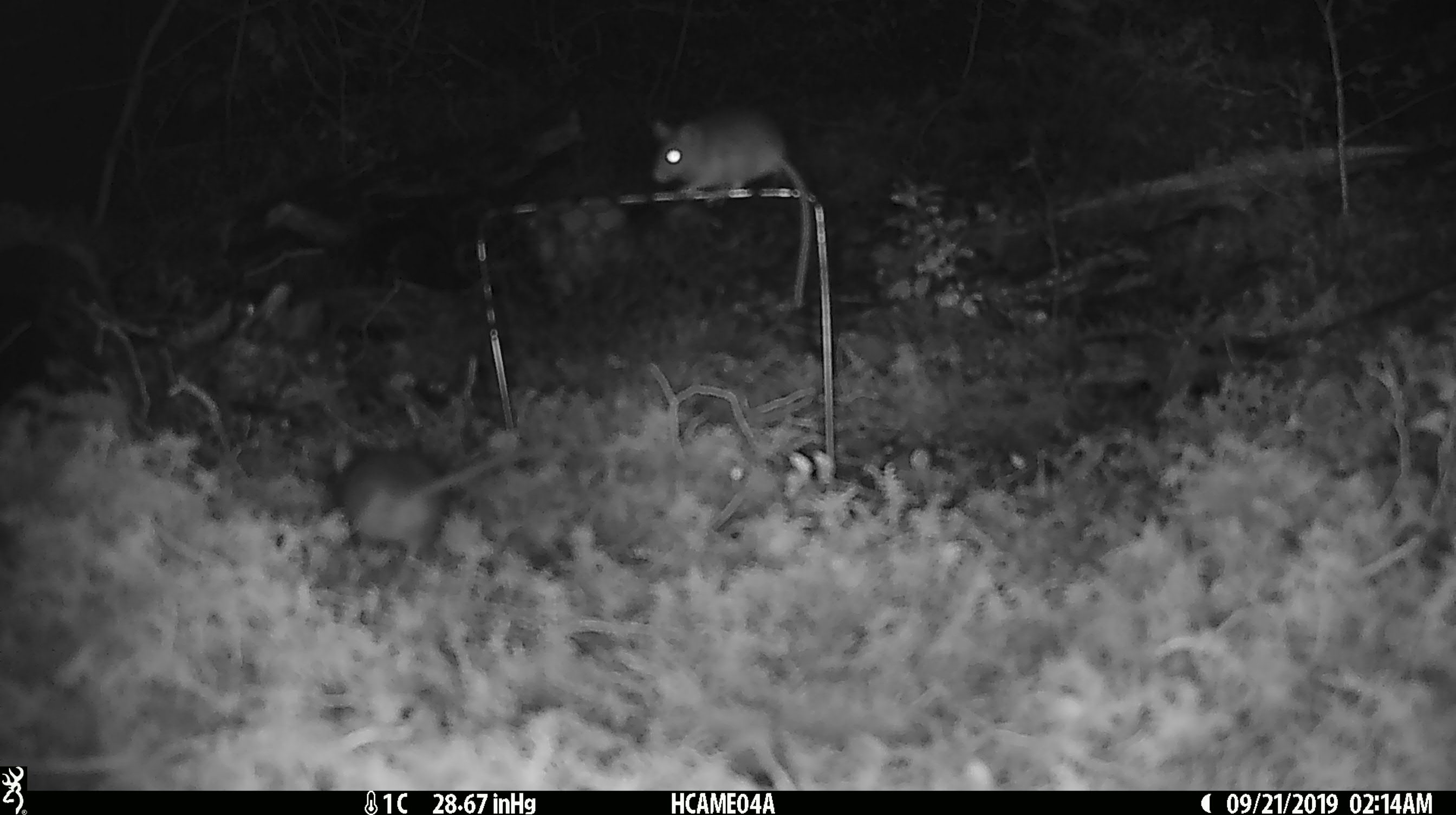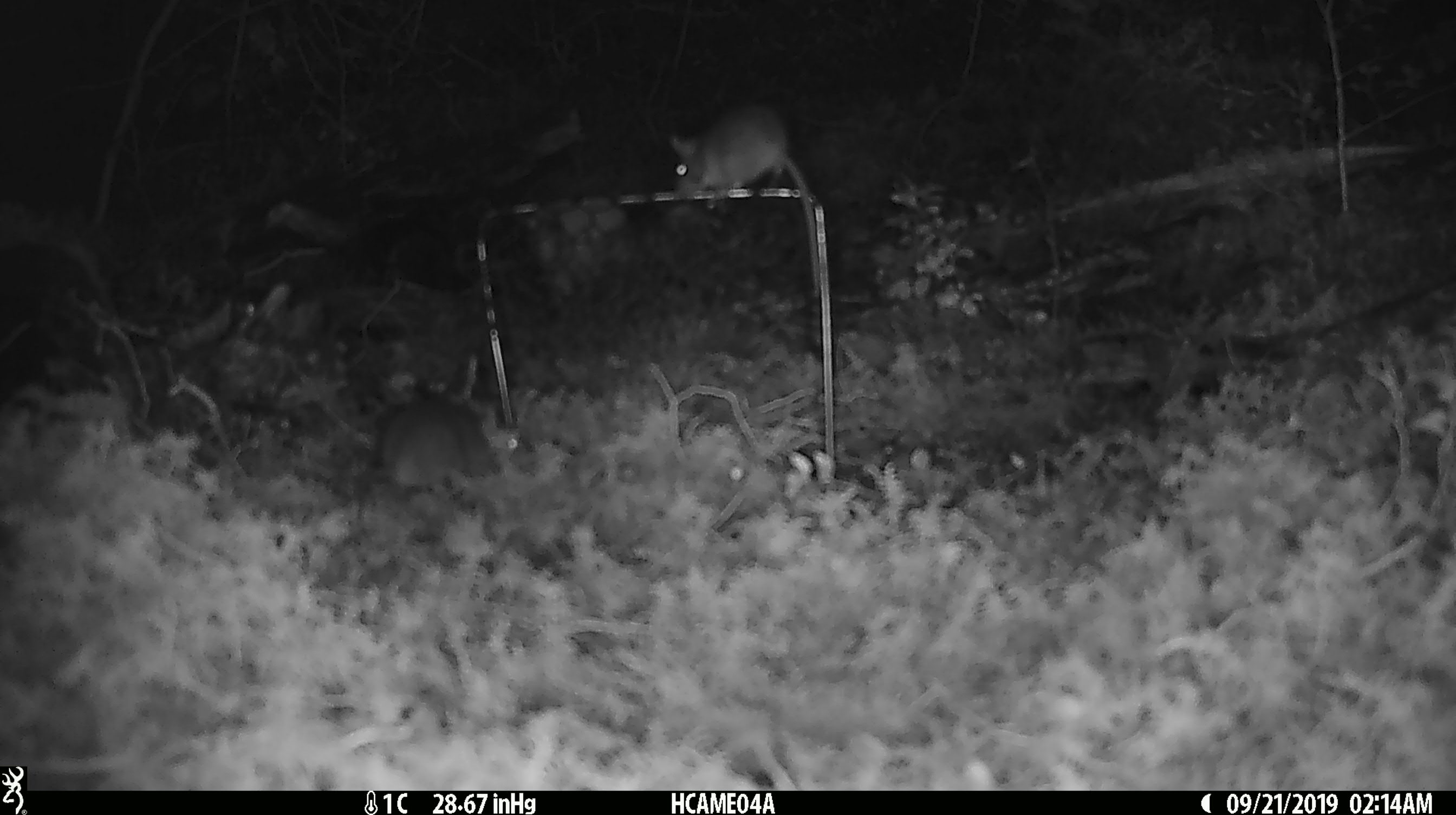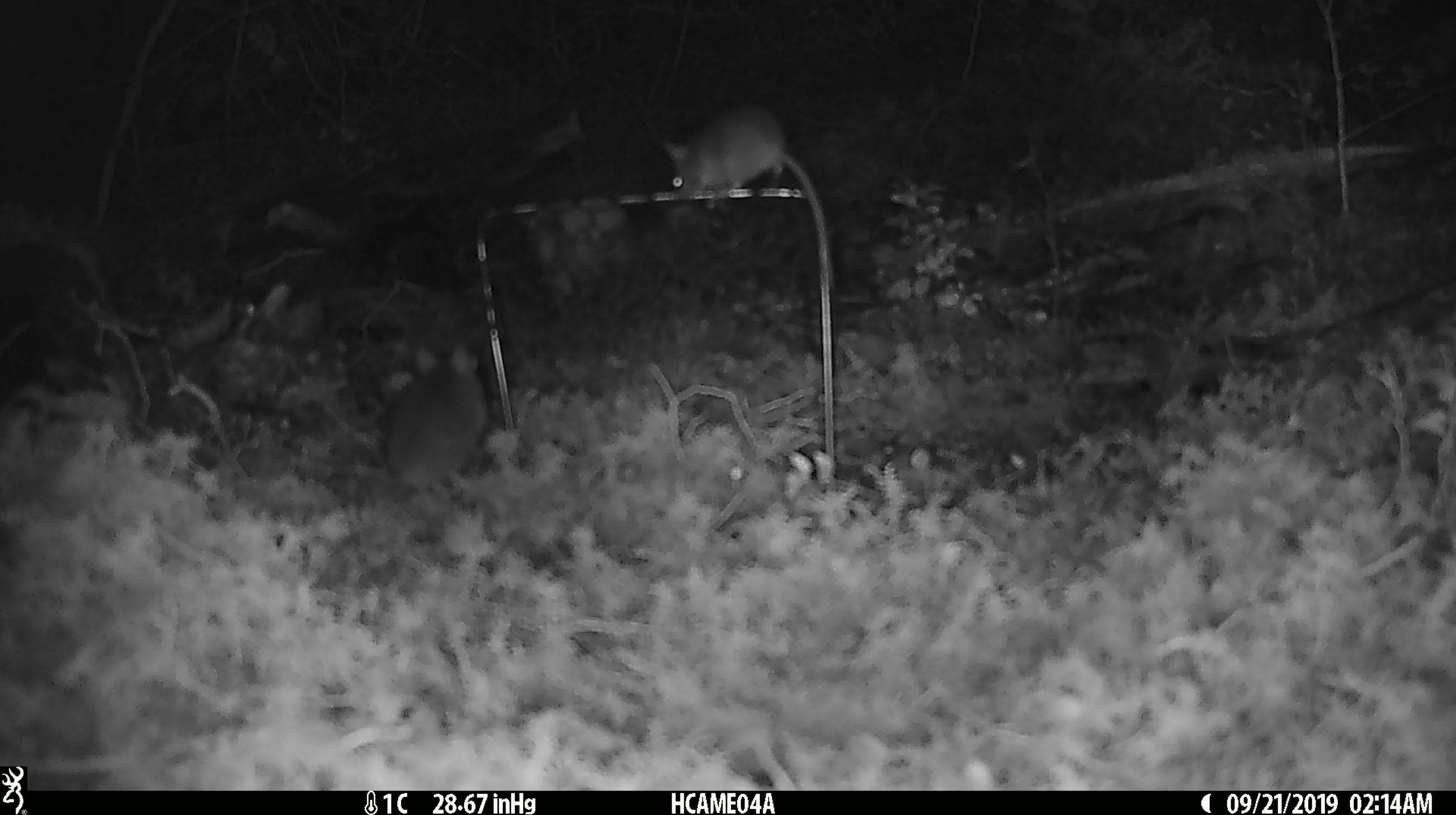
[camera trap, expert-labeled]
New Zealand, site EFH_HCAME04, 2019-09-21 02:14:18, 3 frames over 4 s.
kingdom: Animalia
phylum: Chordata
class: Mammalia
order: Rodentia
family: Muridae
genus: Mus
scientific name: Mus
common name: mouse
Mouse (Mus).